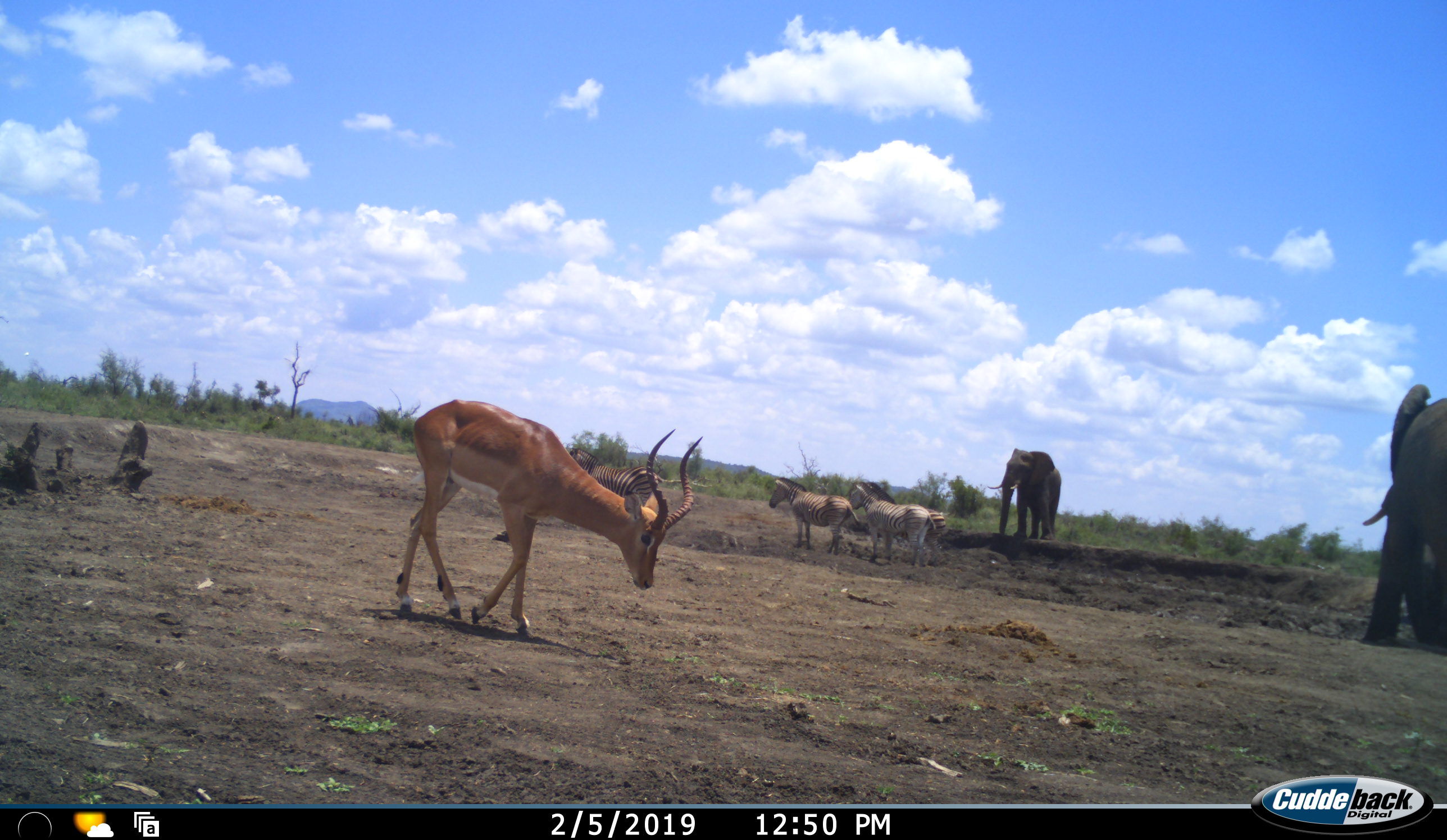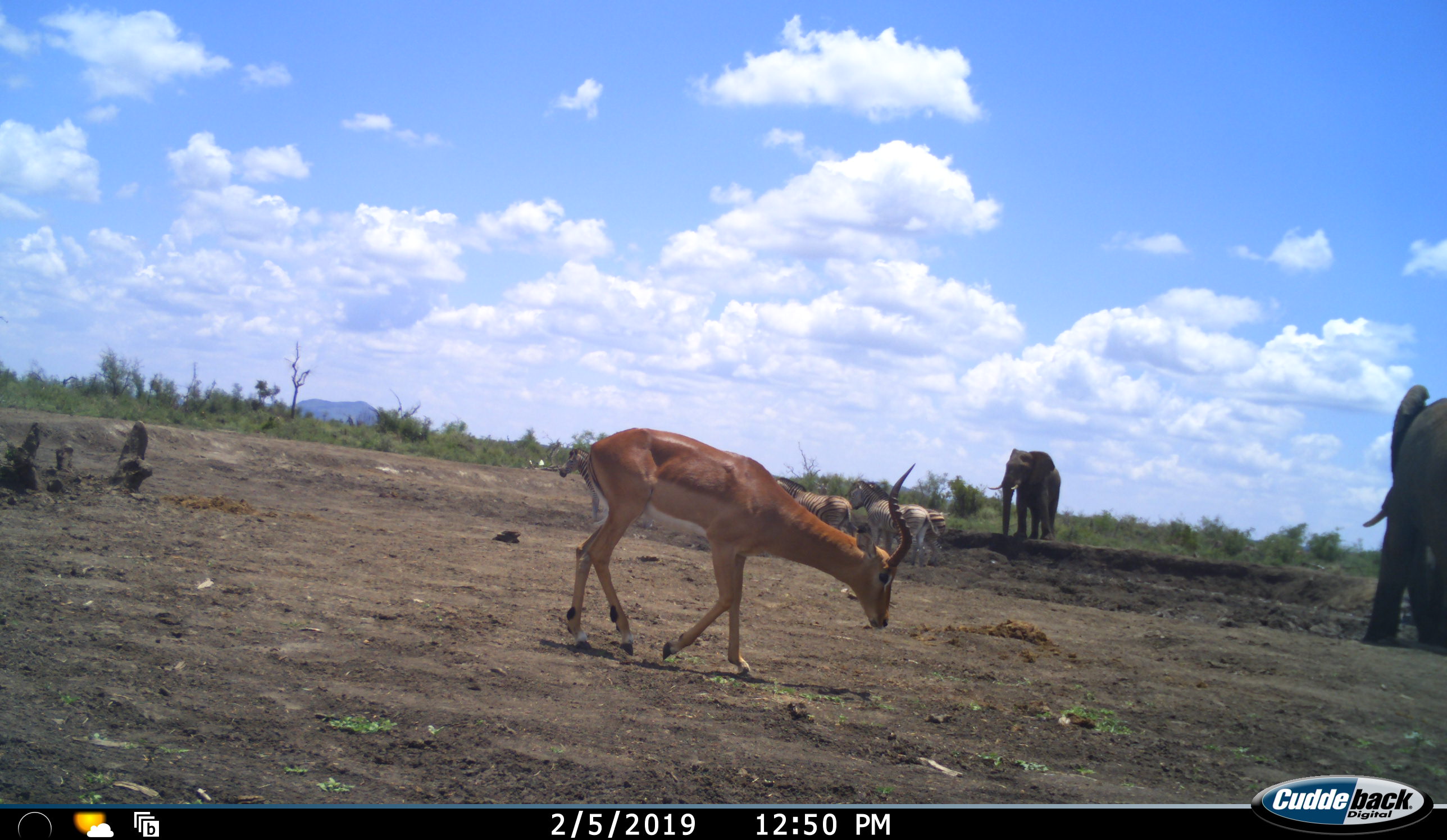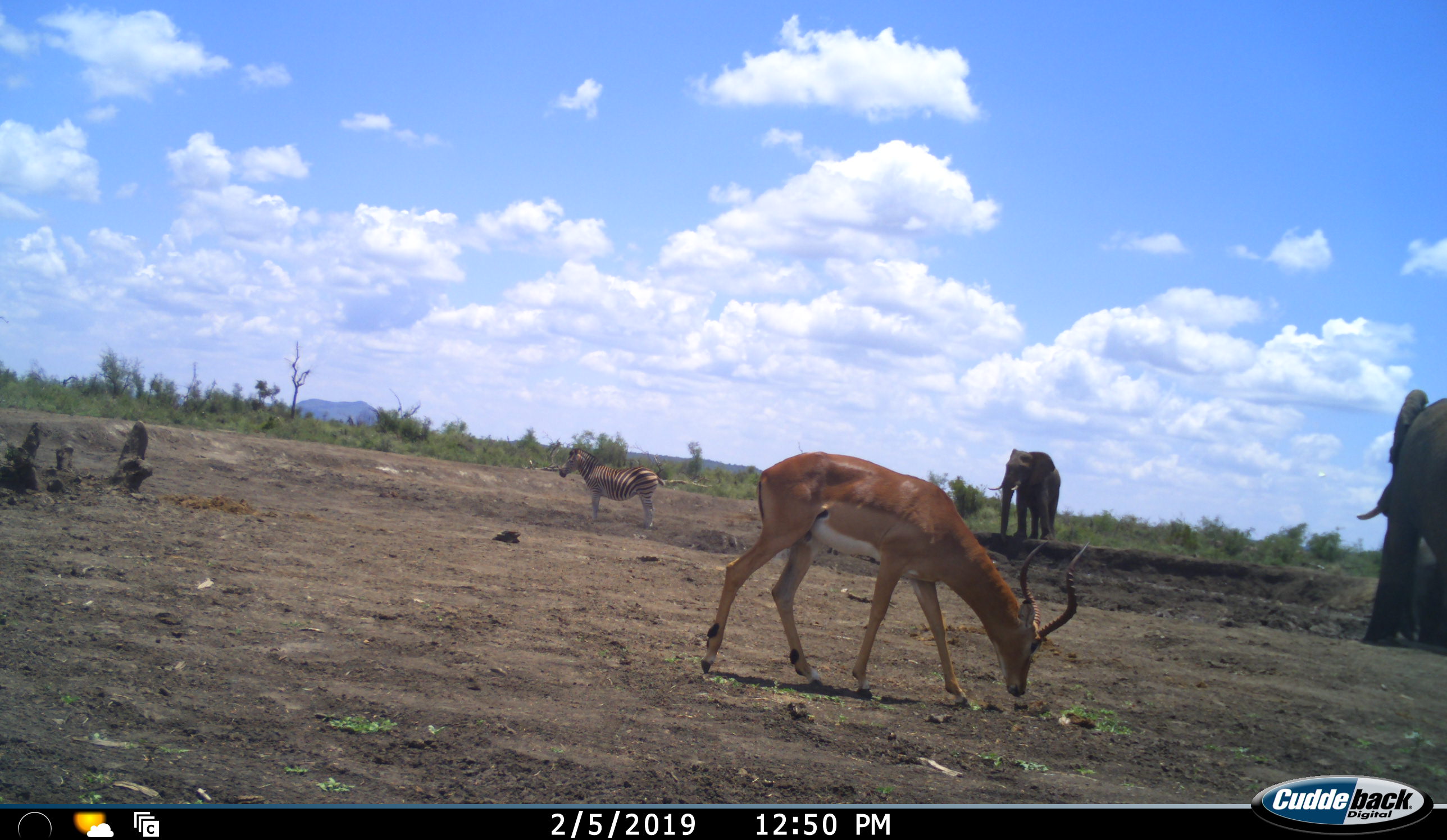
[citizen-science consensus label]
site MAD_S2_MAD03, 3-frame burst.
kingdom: Animalia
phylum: Chordata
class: Mammalia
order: Proboscidea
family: Elephantidae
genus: Loxodonta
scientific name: Loxodonta africana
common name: african bush elephant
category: elephant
Elephant (african bush elephant) (Loxodonta africana), count 2. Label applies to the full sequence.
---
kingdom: Animalia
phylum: Chordata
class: Mammalia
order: Artiodactyla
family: Bovidae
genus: Aepyceros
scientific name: Aepyceros melampus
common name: impala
Impala (Aepyceros melampus), count 1. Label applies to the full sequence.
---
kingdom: Animalia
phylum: Chordata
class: Mammalia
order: Perissodactyla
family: Equidae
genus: Equus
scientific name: Equus quagga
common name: plains zebra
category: zebraplains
Zebraplains (plains zebra) (Equus quagga), count 4. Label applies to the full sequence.